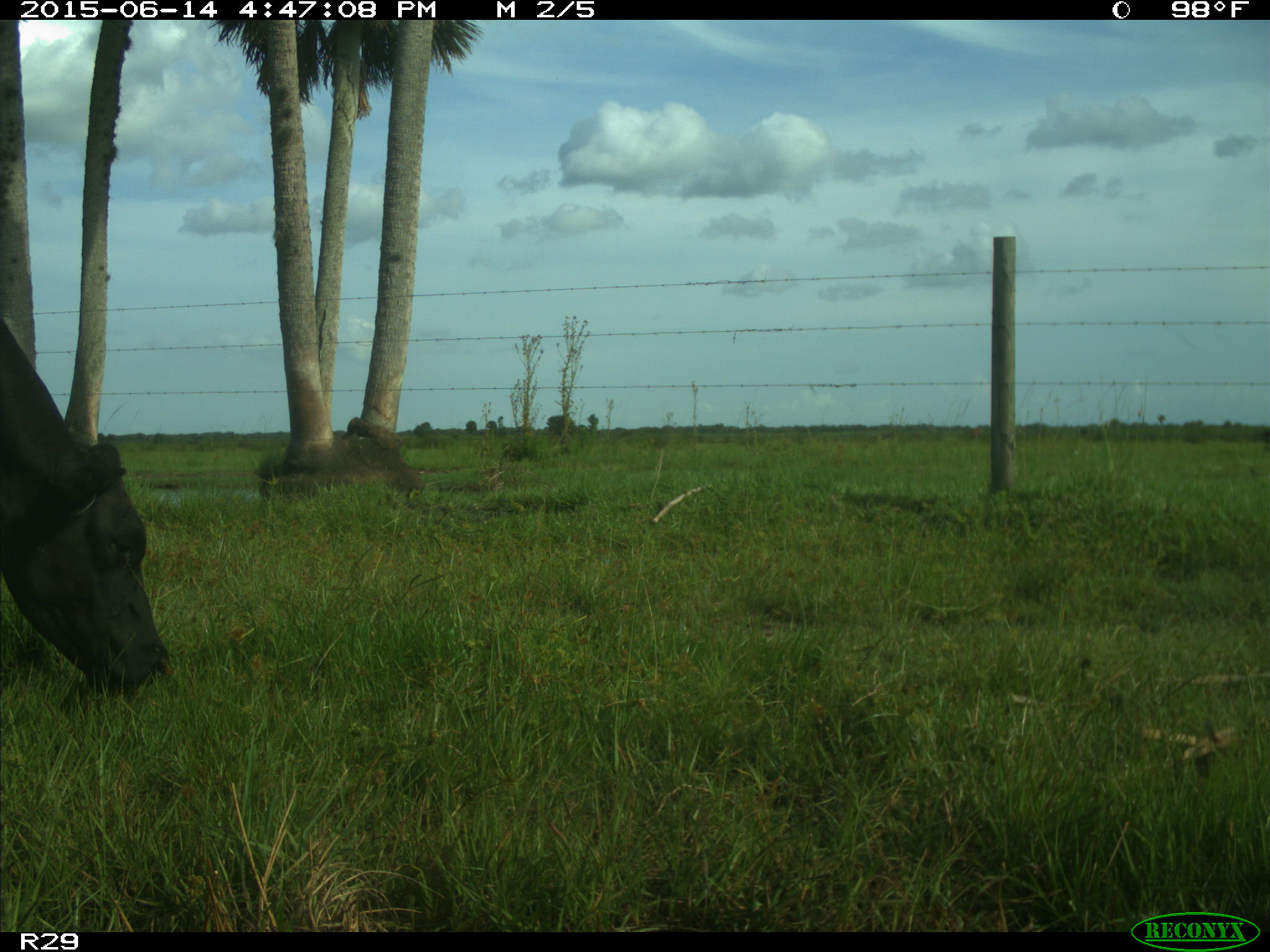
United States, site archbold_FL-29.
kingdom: Animalia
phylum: Chordata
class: Mammalia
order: Artiodactyla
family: Bovidae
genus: Bos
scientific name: Bos taurus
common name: domestic cow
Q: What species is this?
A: Bos taurus (domestic cow).